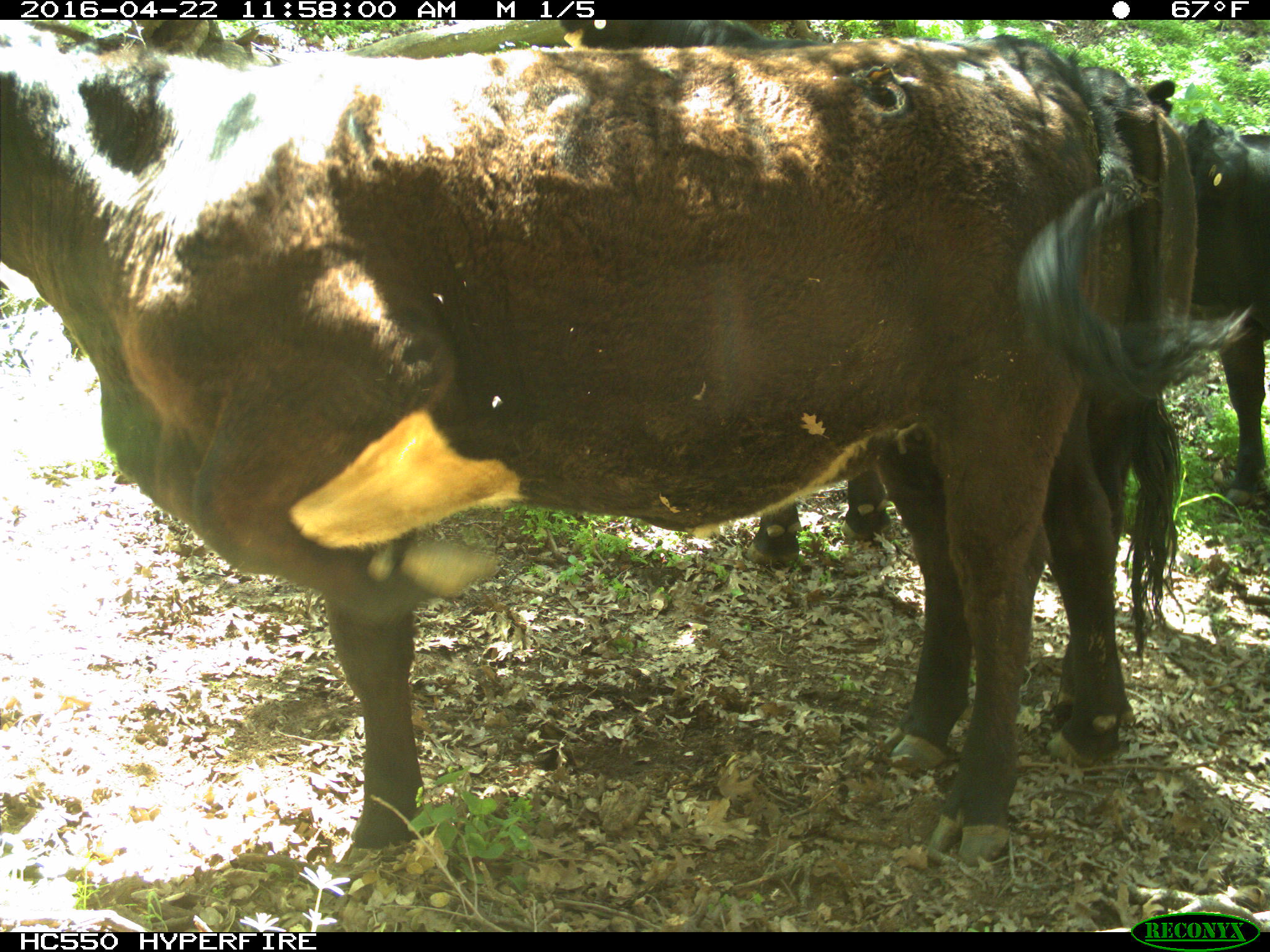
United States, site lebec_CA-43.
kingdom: Animalia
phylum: Chordata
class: Mammalia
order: Artiodactyla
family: Bovidae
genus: Bos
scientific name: Bos taurus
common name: domestic cow